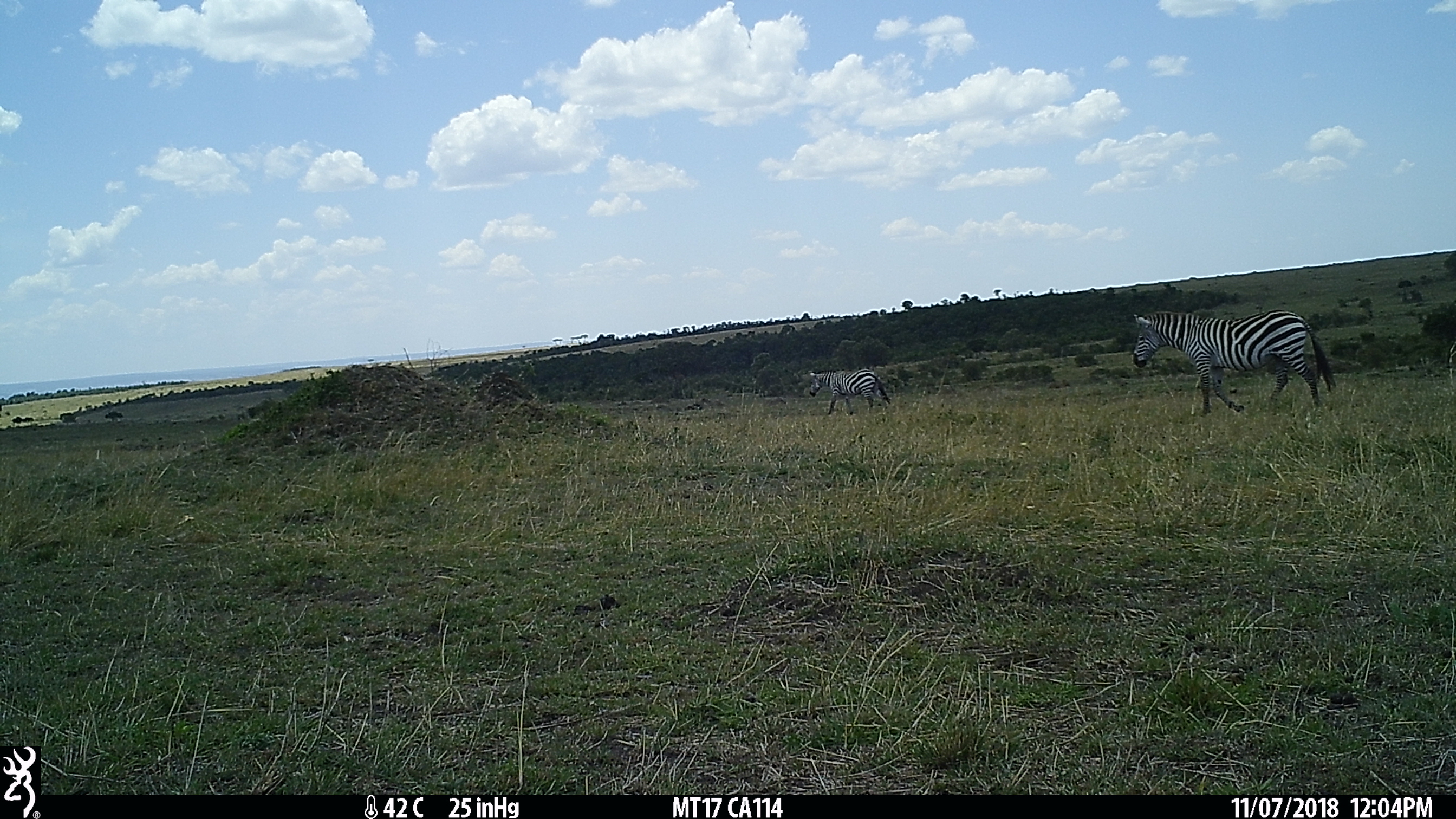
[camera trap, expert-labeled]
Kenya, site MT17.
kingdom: Animalia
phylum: Chordata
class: Mammalia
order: Perissodactyla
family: Equidae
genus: Equus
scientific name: Equus quagga burchellii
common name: burchell's zebra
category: zebra